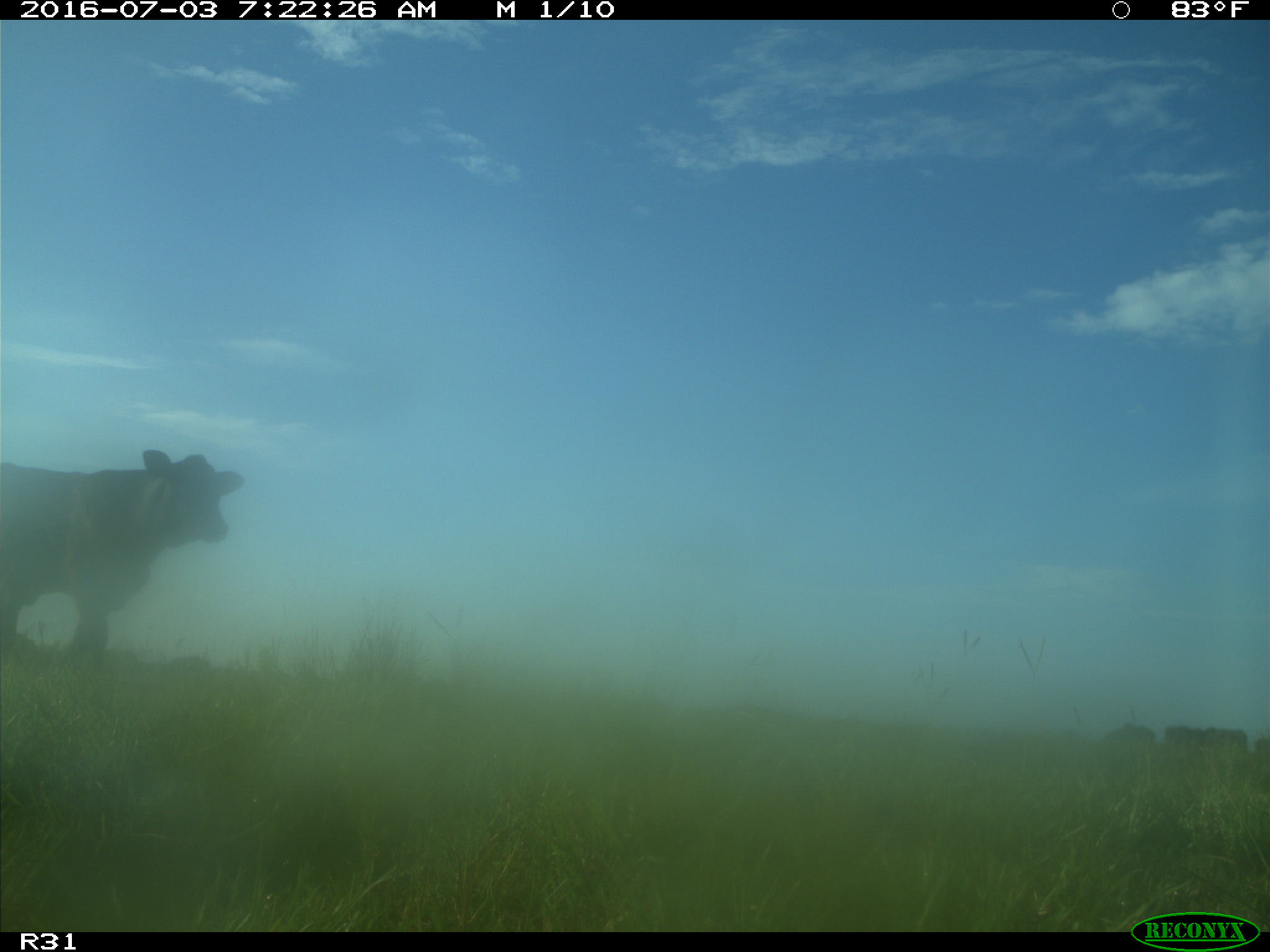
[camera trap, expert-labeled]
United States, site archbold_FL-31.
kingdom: Animalia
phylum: Chordata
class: Mammalia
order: Artiodactyla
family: Bovidae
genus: Bos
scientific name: Bos taurus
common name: domestic cow